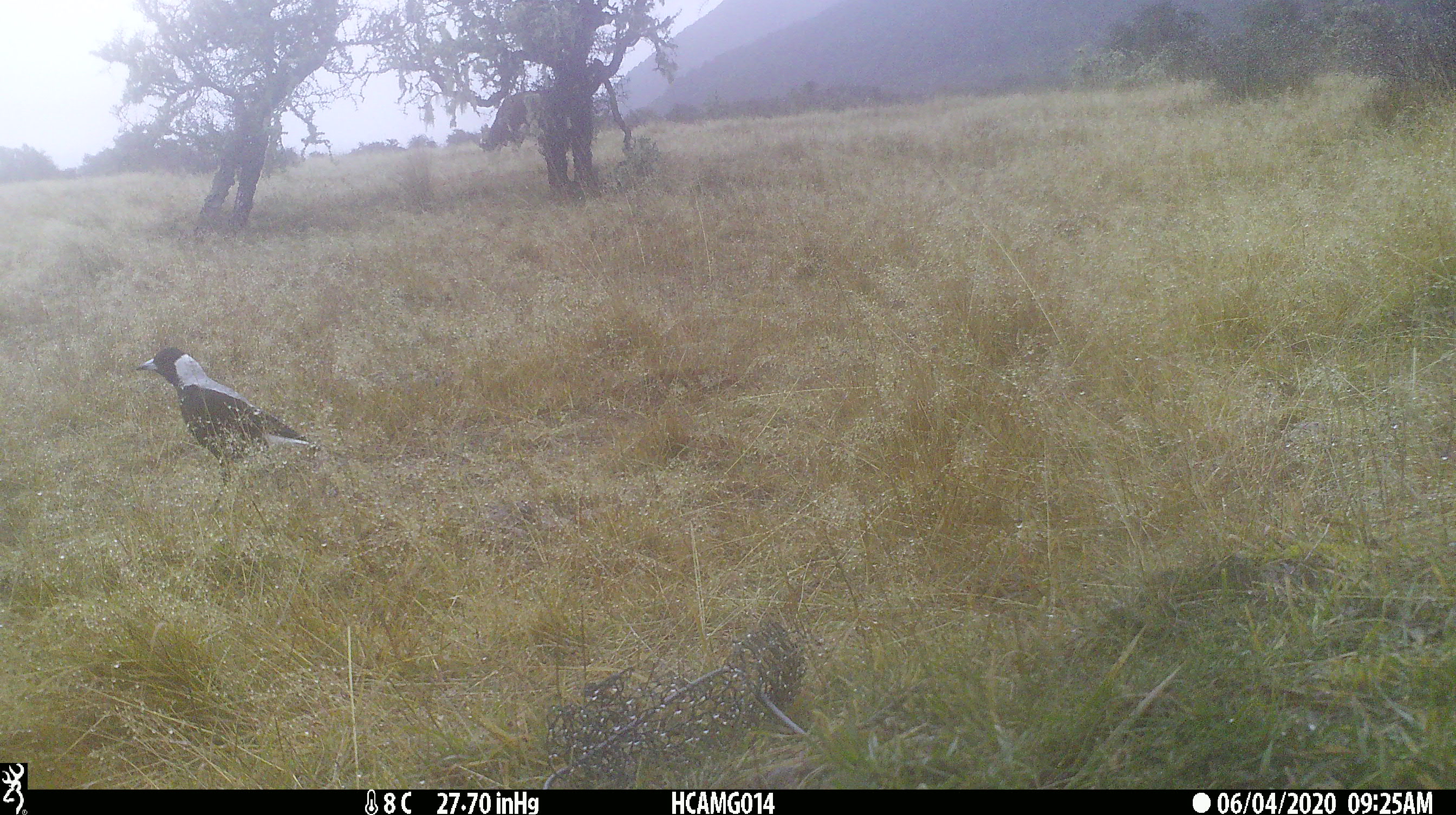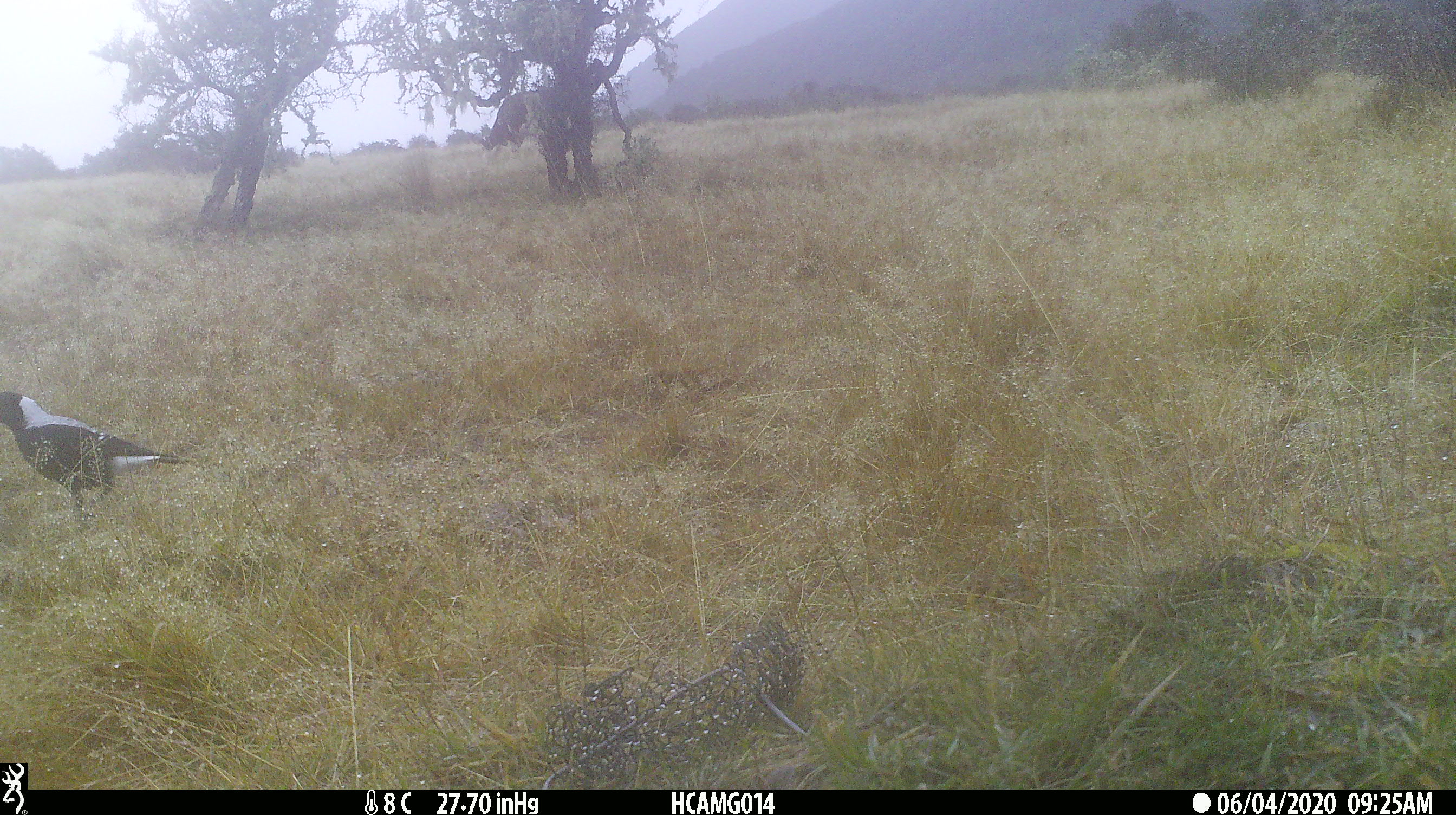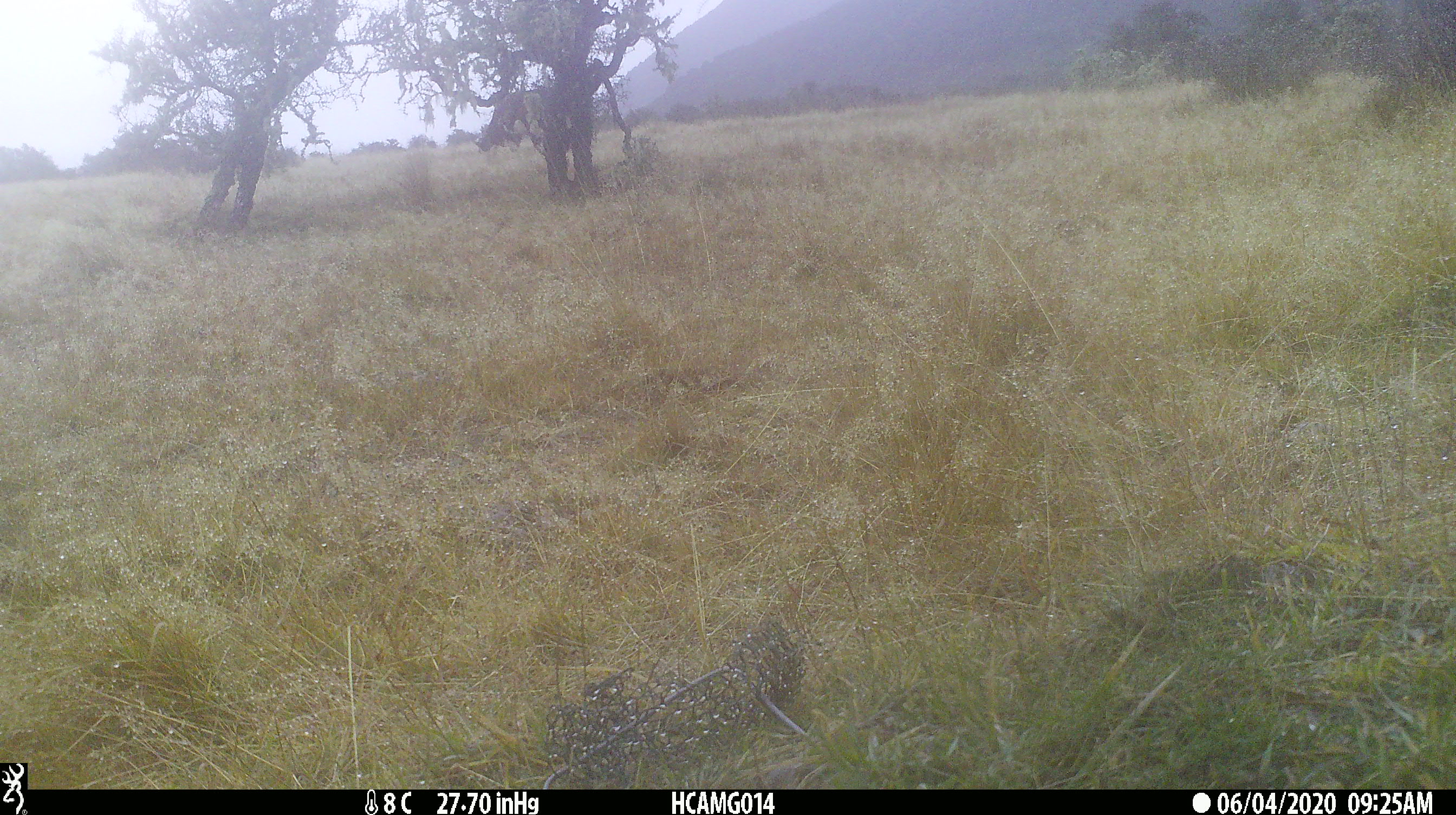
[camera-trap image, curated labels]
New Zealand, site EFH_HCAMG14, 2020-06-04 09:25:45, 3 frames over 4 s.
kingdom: Animalia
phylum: Chordata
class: Aves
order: Passeriformes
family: Artamidae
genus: Gymnorhina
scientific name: Gymnorhina tibicen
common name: australian magpie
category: magpie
Magpie (australian magpie) (Gymnorhina tibicen).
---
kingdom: Animalia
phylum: Chordata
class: Mammalia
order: Artiodactyla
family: Bovidae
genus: Bos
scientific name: Bos taurus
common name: domestic cow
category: cow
Cow (domestic cow) (Bos taurus).